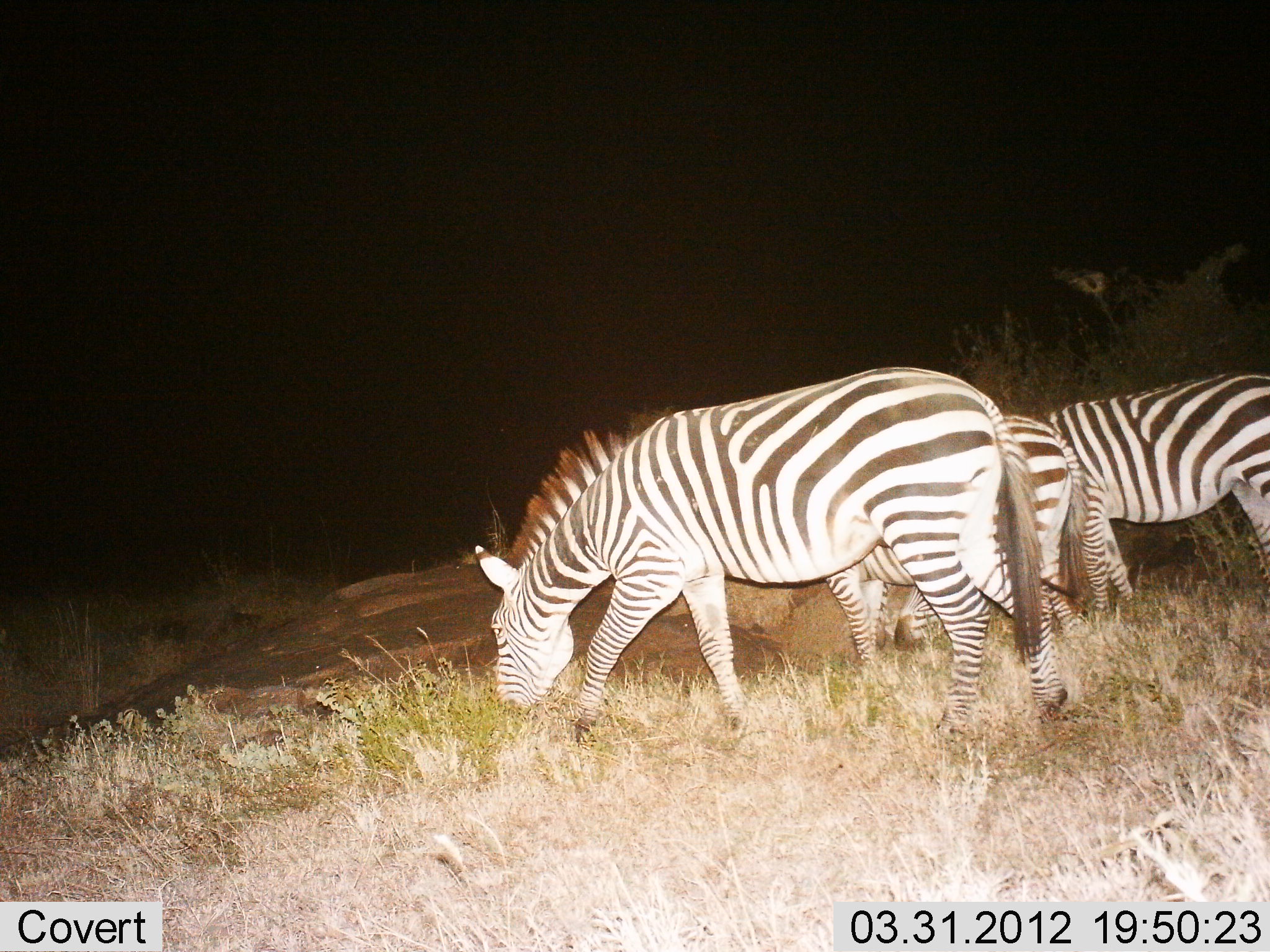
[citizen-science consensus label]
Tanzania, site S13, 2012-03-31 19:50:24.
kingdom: Animalia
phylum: Chordata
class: Mammalia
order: Perissodactyla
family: Equidae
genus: Equus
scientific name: Equus quagga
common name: plains zebra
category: zebra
Zebra (plains zebra) (Equus quagga), count 3. Behavior (volunteer vote fractions): standing 34%, resting 0%, moving 16%, interacting 3%. Young present (vote fraction): 9%. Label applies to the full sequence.